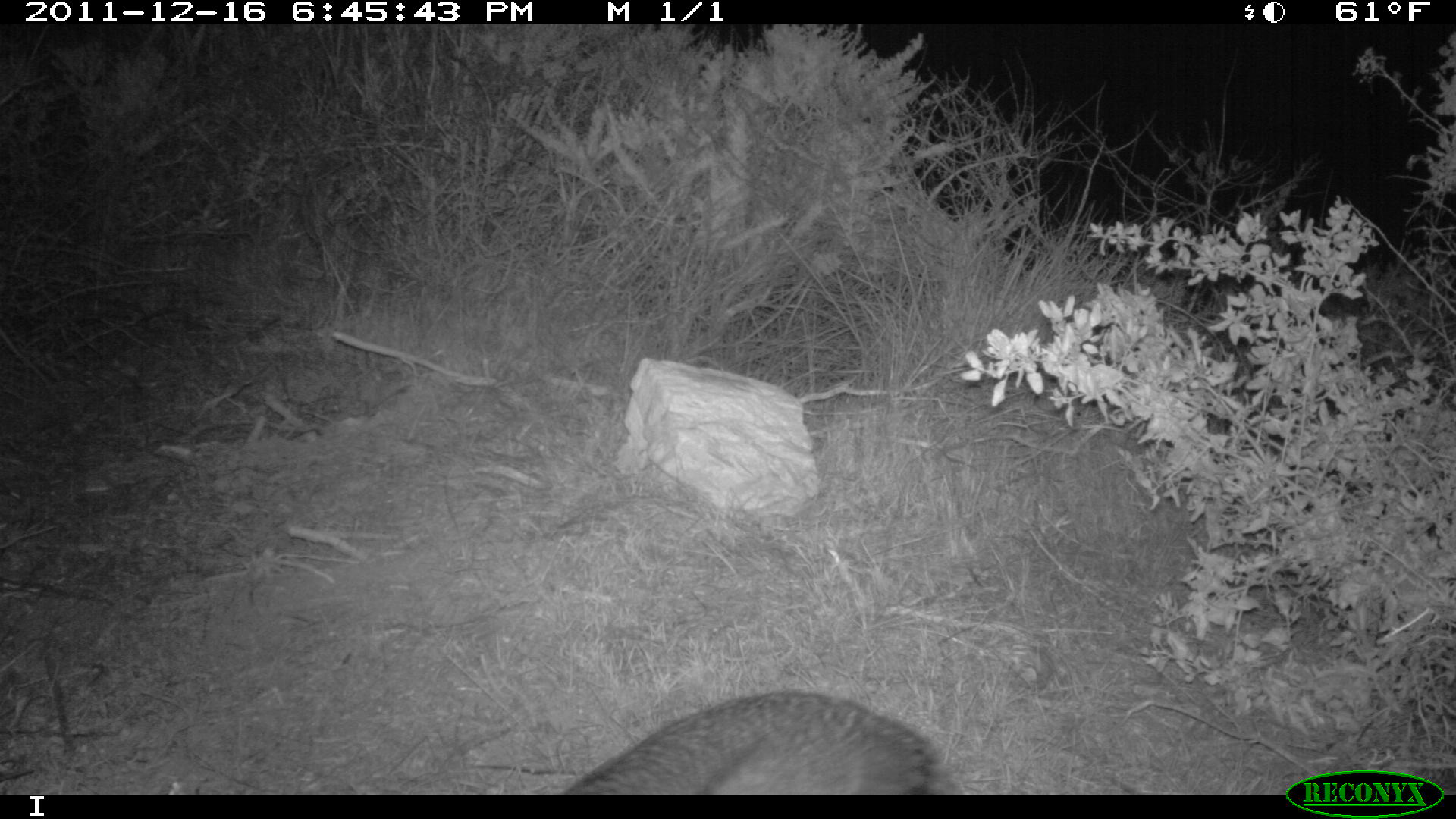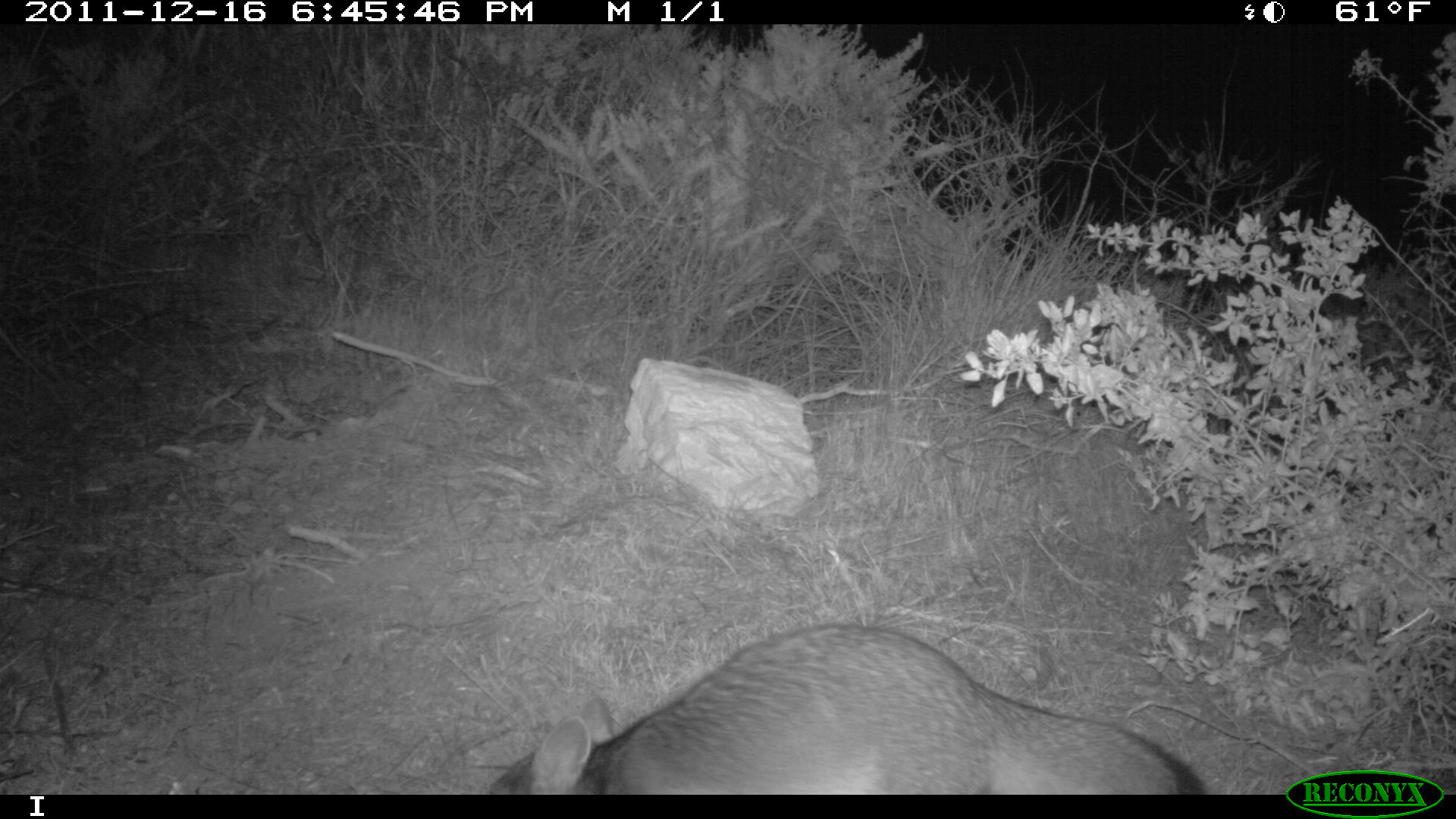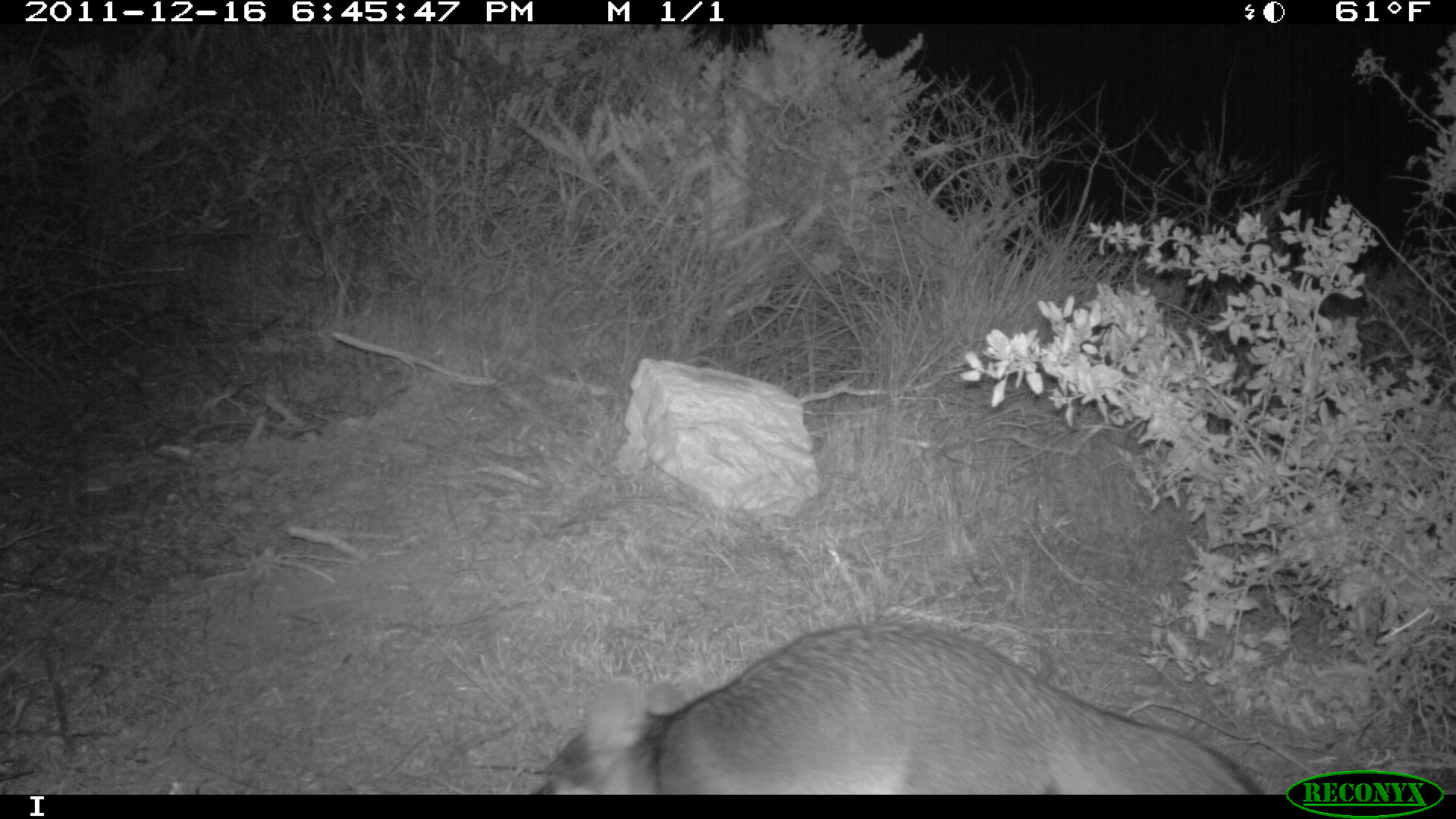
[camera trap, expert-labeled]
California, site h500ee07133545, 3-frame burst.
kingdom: Animalia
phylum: Chordata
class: Mammalia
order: Carnivora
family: Canidae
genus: Urocyon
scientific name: Urocyon littoralis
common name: island fox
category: fox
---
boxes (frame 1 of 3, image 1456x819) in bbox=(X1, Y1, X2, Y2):
fox: bbox=(563, 689, 961, 795)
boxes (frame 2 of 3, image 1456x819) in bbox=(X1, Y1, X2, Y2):
fox: bbox=(488, 623, 1206, 792)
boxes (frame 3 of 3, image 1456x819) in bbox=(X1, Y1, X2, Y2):
fox: bbox=(530, 612, 1267, 794)